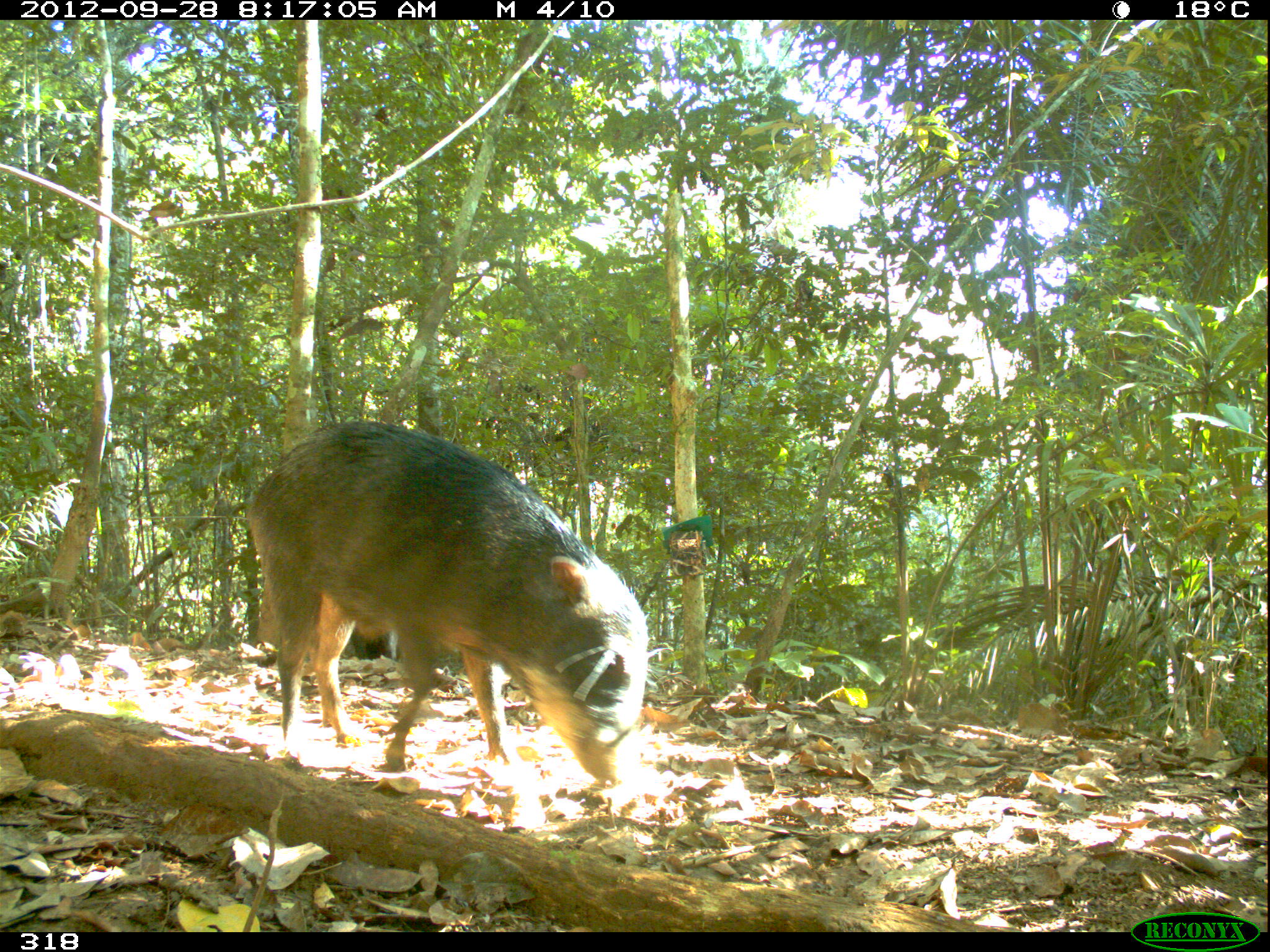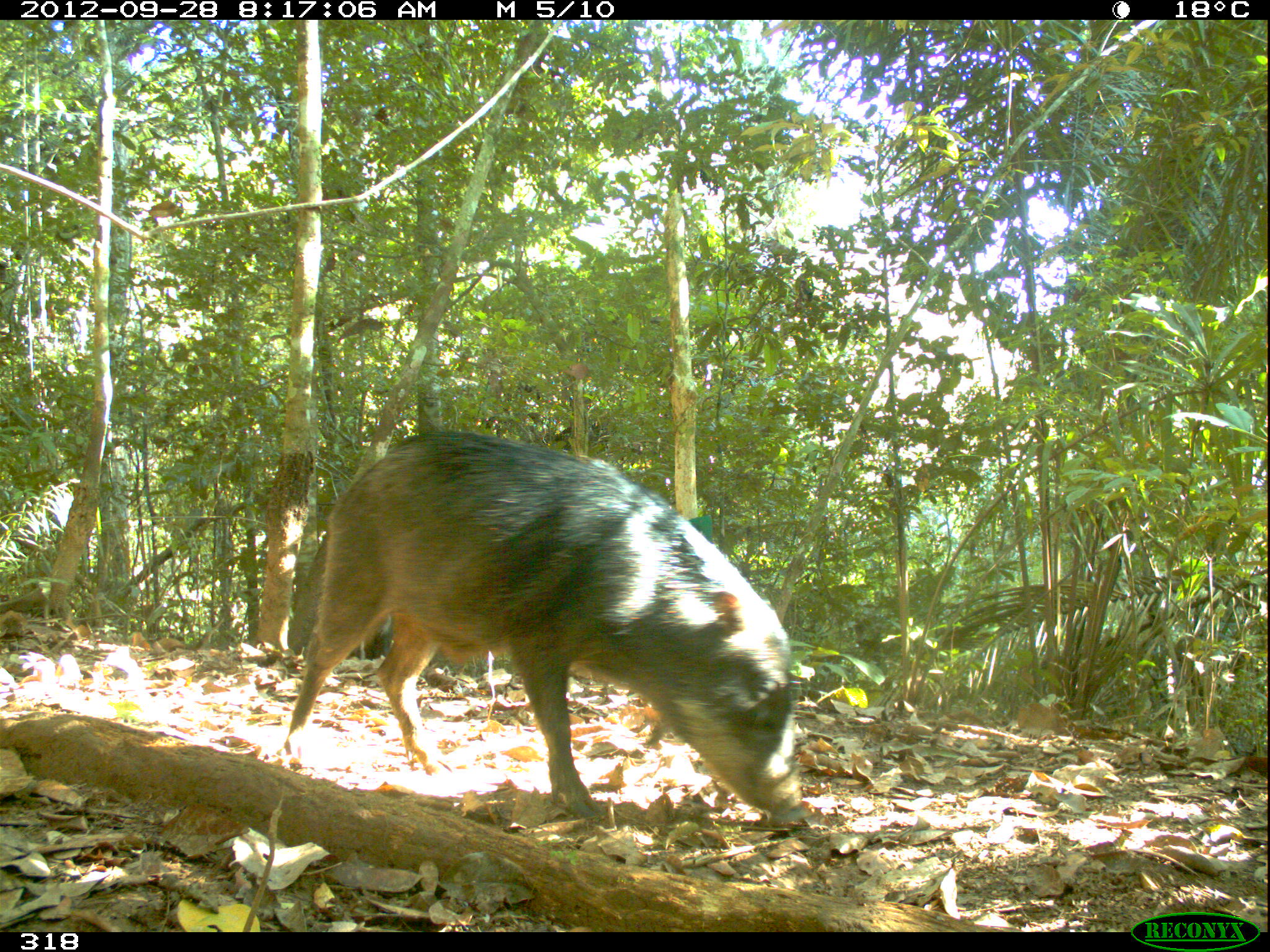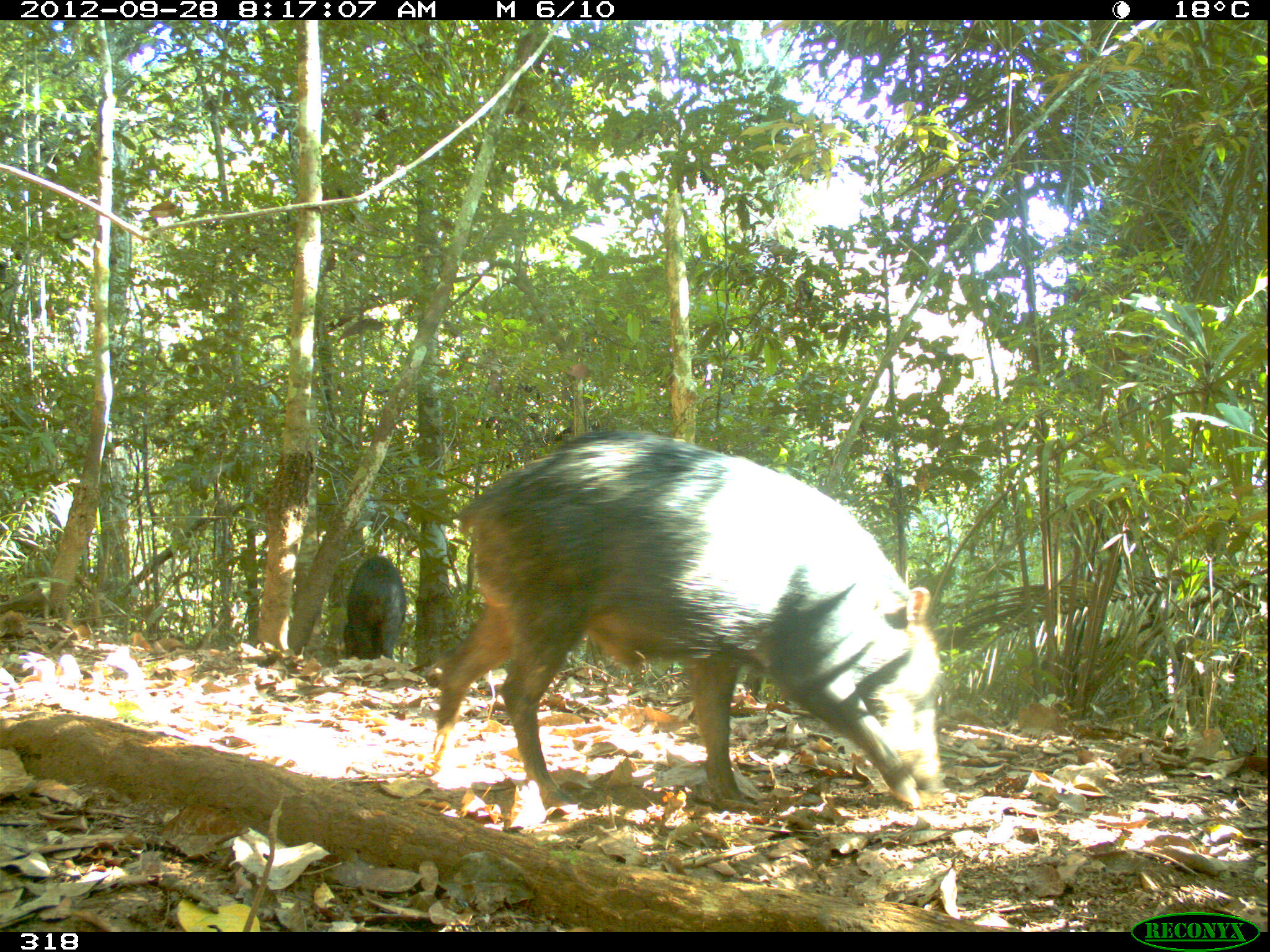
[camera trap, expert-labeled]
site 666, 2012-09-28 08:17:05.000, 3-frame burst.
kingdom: Animalia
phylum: Chordata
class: Mammalia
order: Artiodactyla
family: Tayassuidae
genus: Tayassu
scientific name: Tayassu pecari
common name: white-lipped peccary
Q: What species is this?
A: Tayassu pecari (white-lipped peccary).